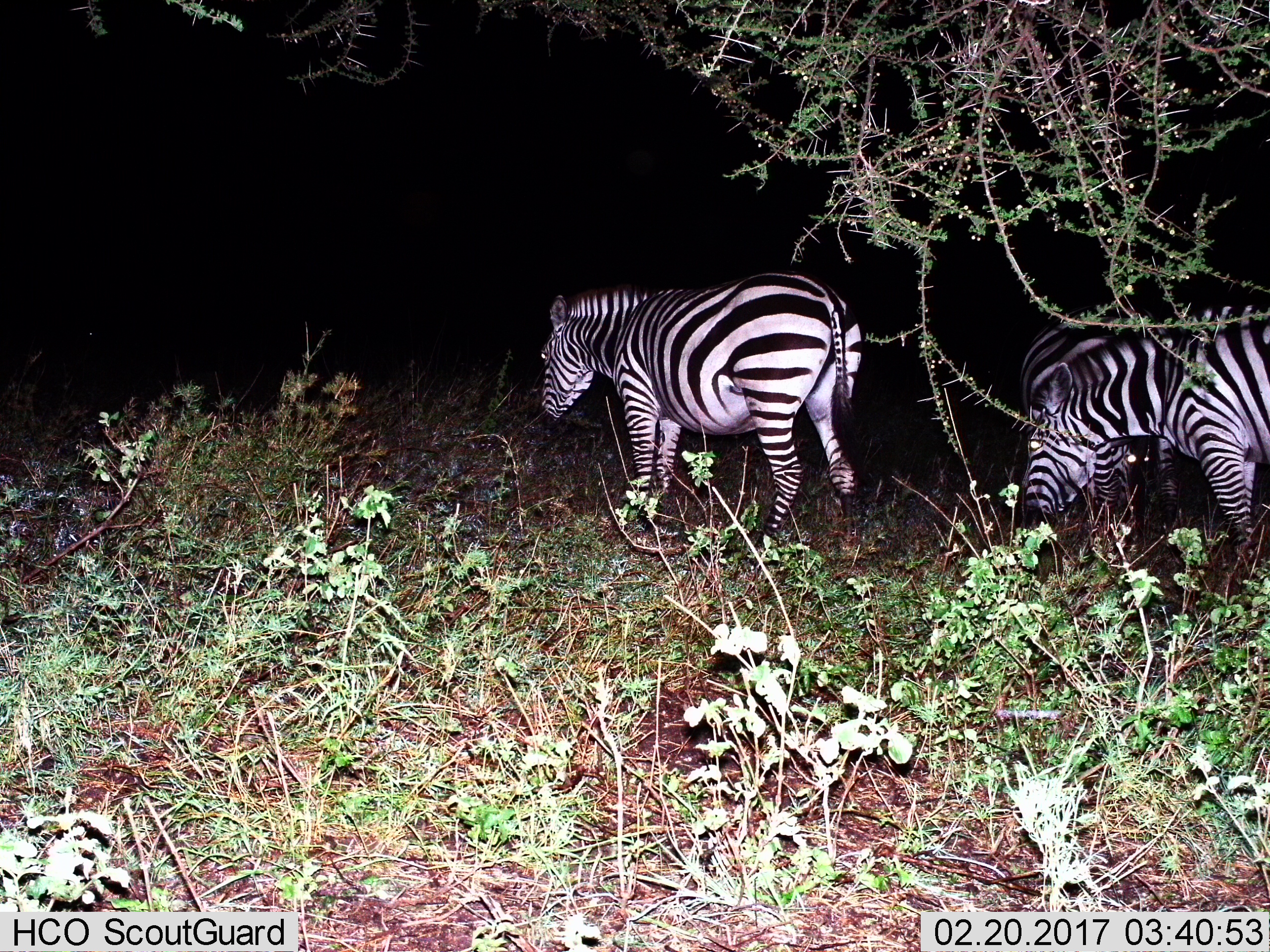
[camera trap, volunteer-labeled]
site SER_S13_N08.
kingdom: Animalia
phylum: Chordata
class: Mammalia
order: Perissodactyla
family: Equidae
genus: Equus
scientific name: Equus quagga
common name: plains zebra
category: zebraplains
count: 3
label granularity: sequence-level